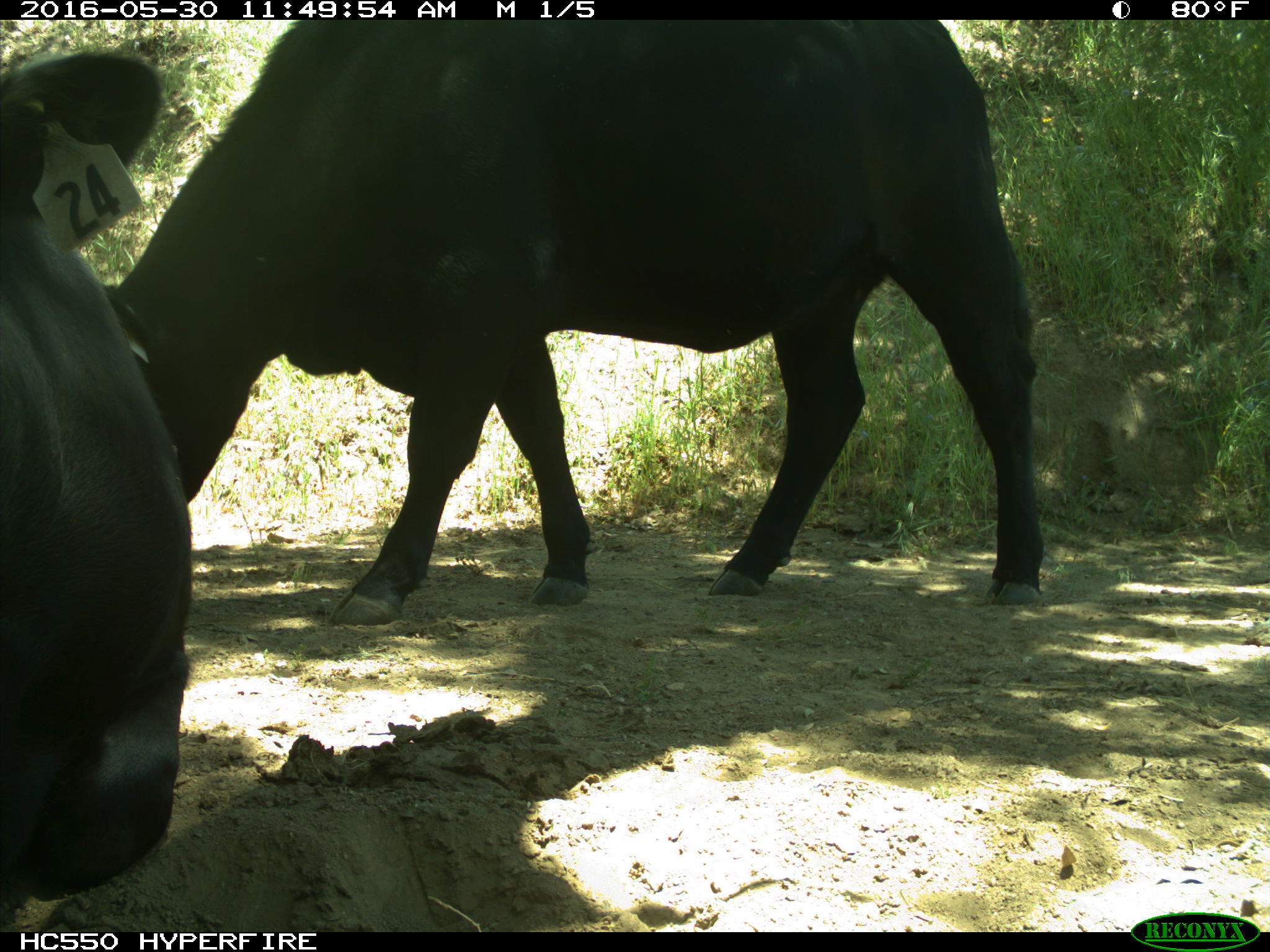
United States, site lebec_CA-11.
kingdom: Animalia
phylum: Chordata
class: Mammalia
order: Artiodactyla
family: Bovidae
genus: Bos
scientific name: Bos taurus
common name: domestic cow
Bos taurus (domestic cow).